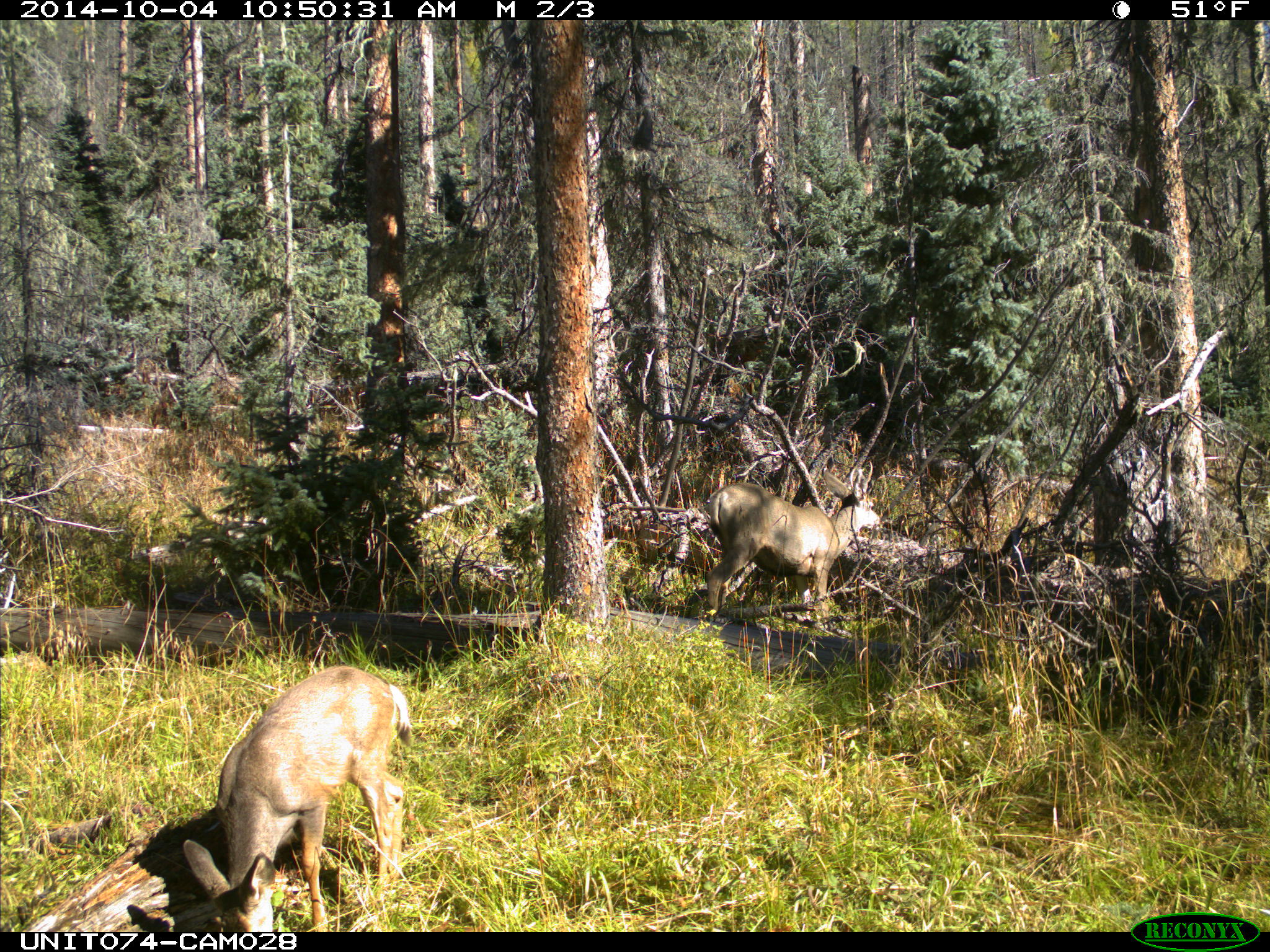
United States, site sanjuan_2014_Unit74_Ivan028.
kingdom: Animalia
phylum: Chordata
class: Mammalia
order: Artiodactyla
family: Cervidae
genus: Odocoileus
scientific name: Odocoileus hemionus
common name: mule deer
Odocoileus hemionus (mule deer).